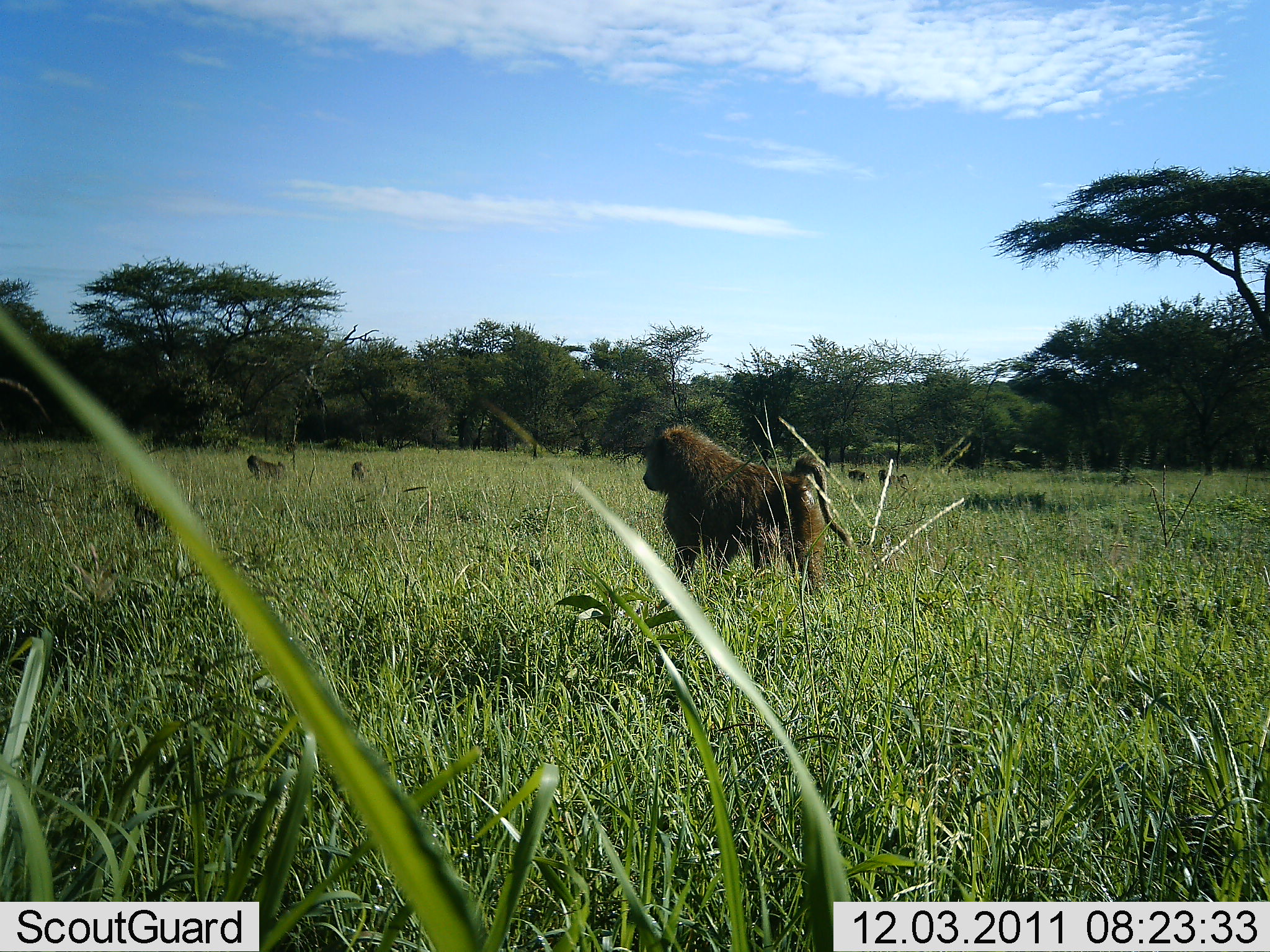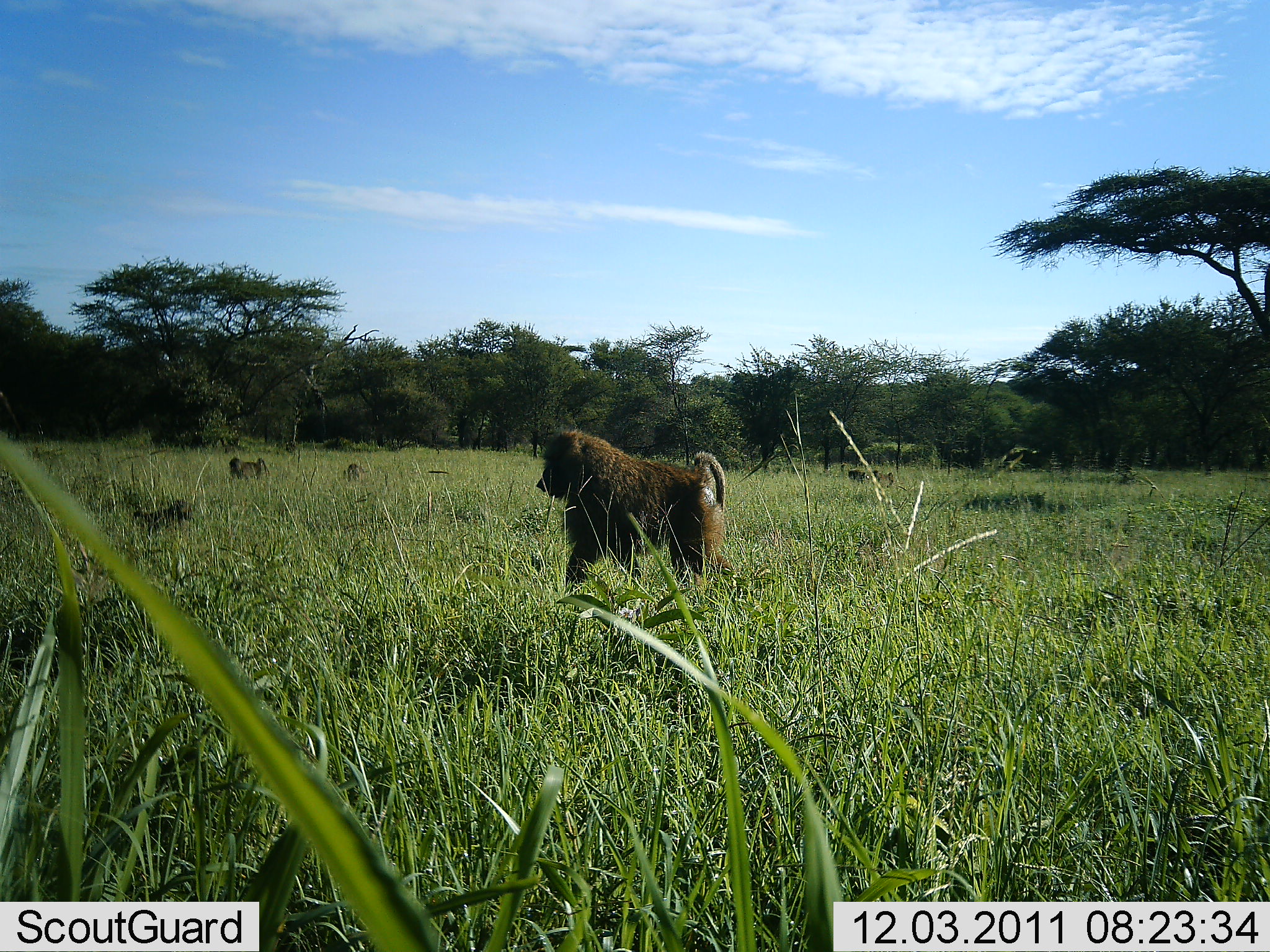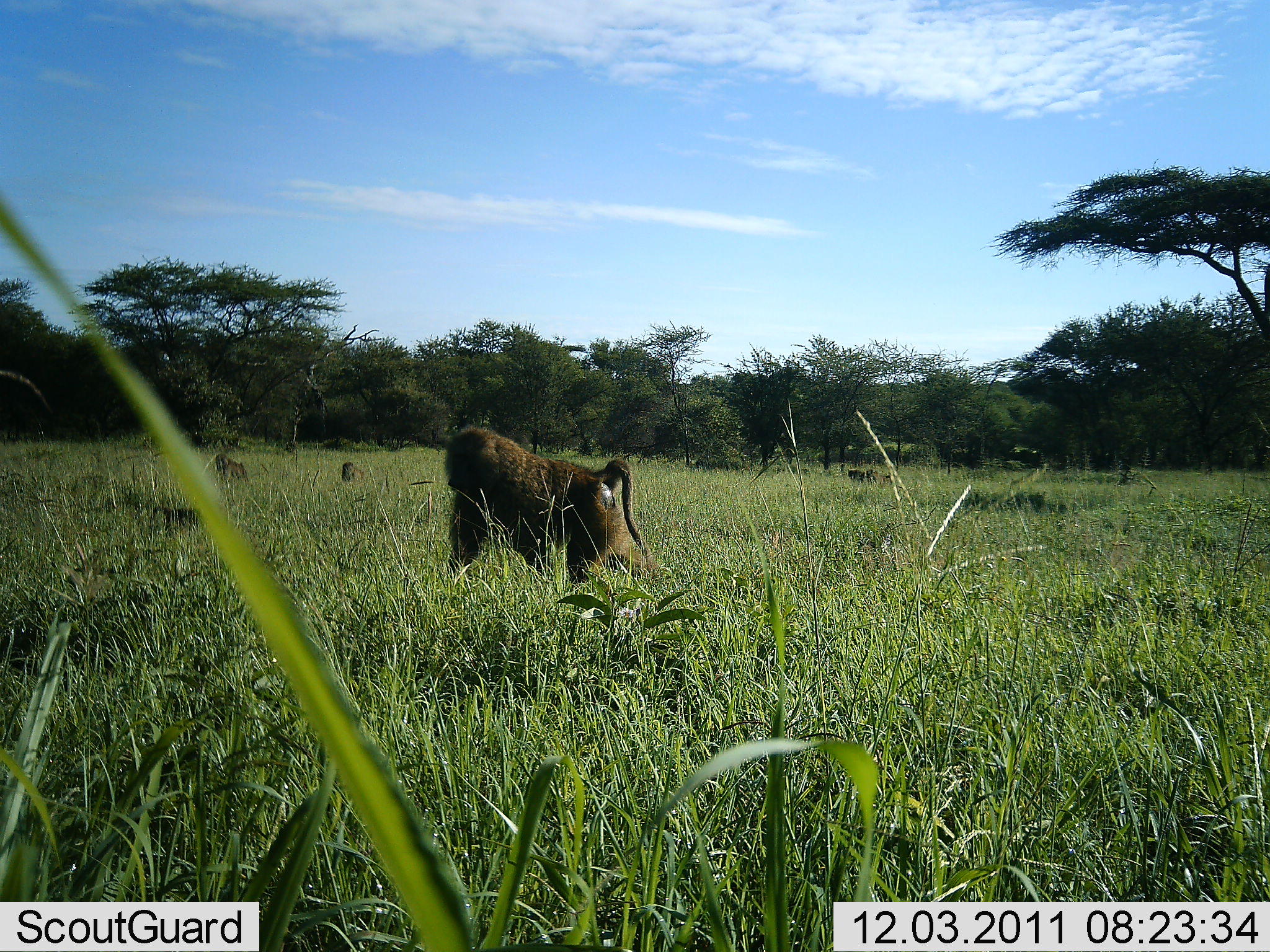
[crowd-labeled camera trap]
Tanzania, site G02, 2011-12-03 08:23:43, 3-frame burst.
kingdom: Animalia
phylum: Chordata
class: Mammalia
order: Primates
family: Cercopithecidae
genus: Papio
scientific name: Papio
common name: baboon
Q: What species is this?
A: Baboon (Papio).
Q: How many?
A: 5.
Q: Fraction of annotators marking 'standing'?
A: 21%.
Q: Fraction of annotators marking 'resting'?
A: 7%.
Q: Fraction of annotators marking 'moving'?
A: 86%.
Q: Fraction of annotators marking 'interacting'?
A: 0%.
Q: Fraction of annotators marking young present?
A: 29%.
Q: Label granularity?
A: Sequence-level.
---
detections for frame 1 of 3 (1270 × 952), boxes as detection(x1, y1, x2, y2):
animal: detection(642, 423, 856, 613); detection(130, 501, 173, 538); detection(246, 453, 289, 486); detection(877, 467, 910, 496); detection(845, 466, 872, 488); detection(352, 460, 371, 485)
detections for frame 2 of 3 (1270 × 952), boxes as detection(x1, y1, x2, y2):
animal: detection(536, 429, 737, 609); detection(131, 499, 196, 549); detection(226, 455, 272, 489); detection(342, 463, 369, 487); detection(873, 467, 895, 487); detection(847, 468, 871, 486)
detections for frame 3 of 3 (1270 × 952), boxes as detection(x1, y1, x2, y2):
animal: detection(443, 428, 660, 606); detection(211, 453, 250, 490); detection(339, 460, 366, 491); detection(846, 467, 866, 487); detection(865, 468, 886, 486)